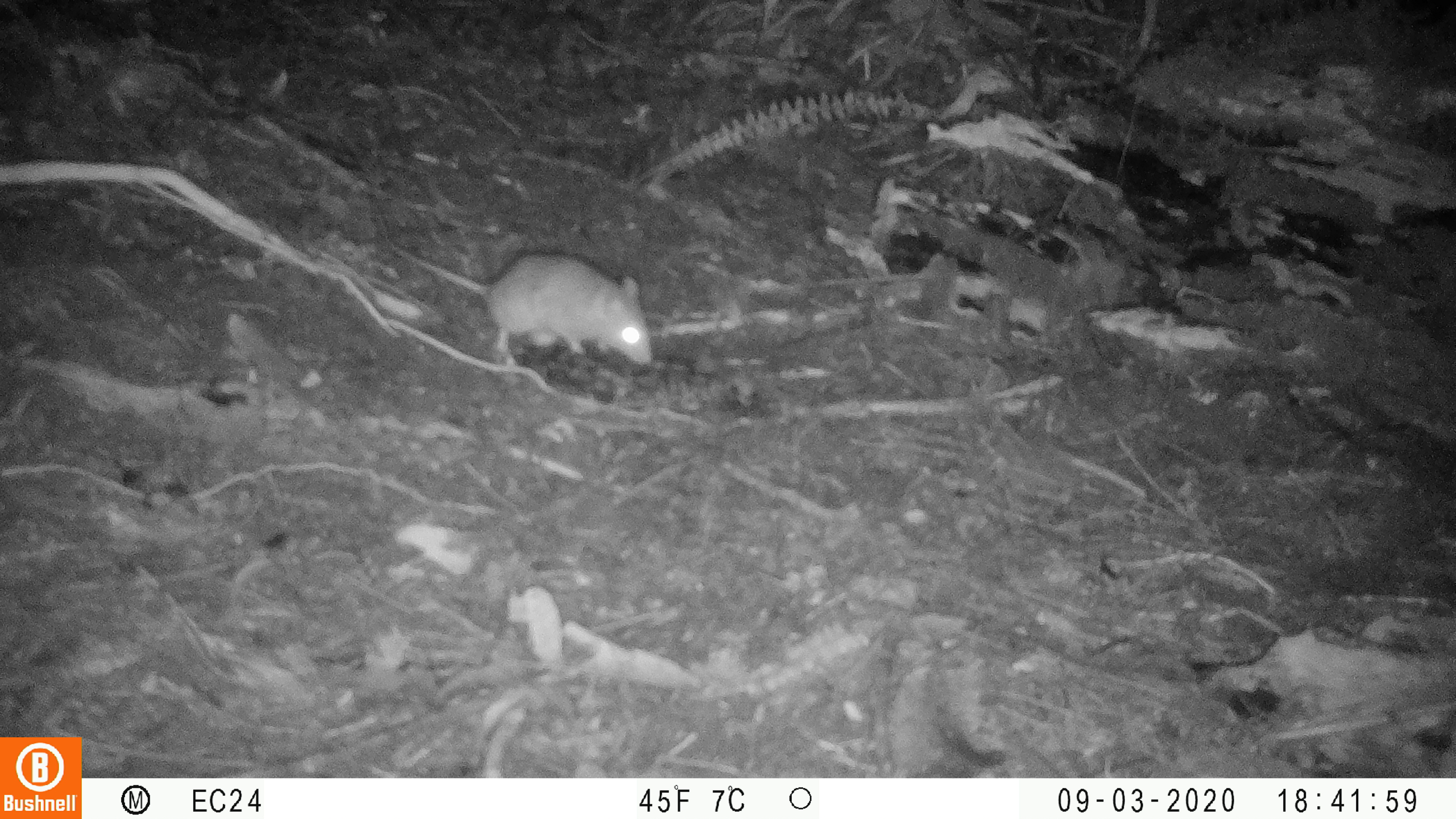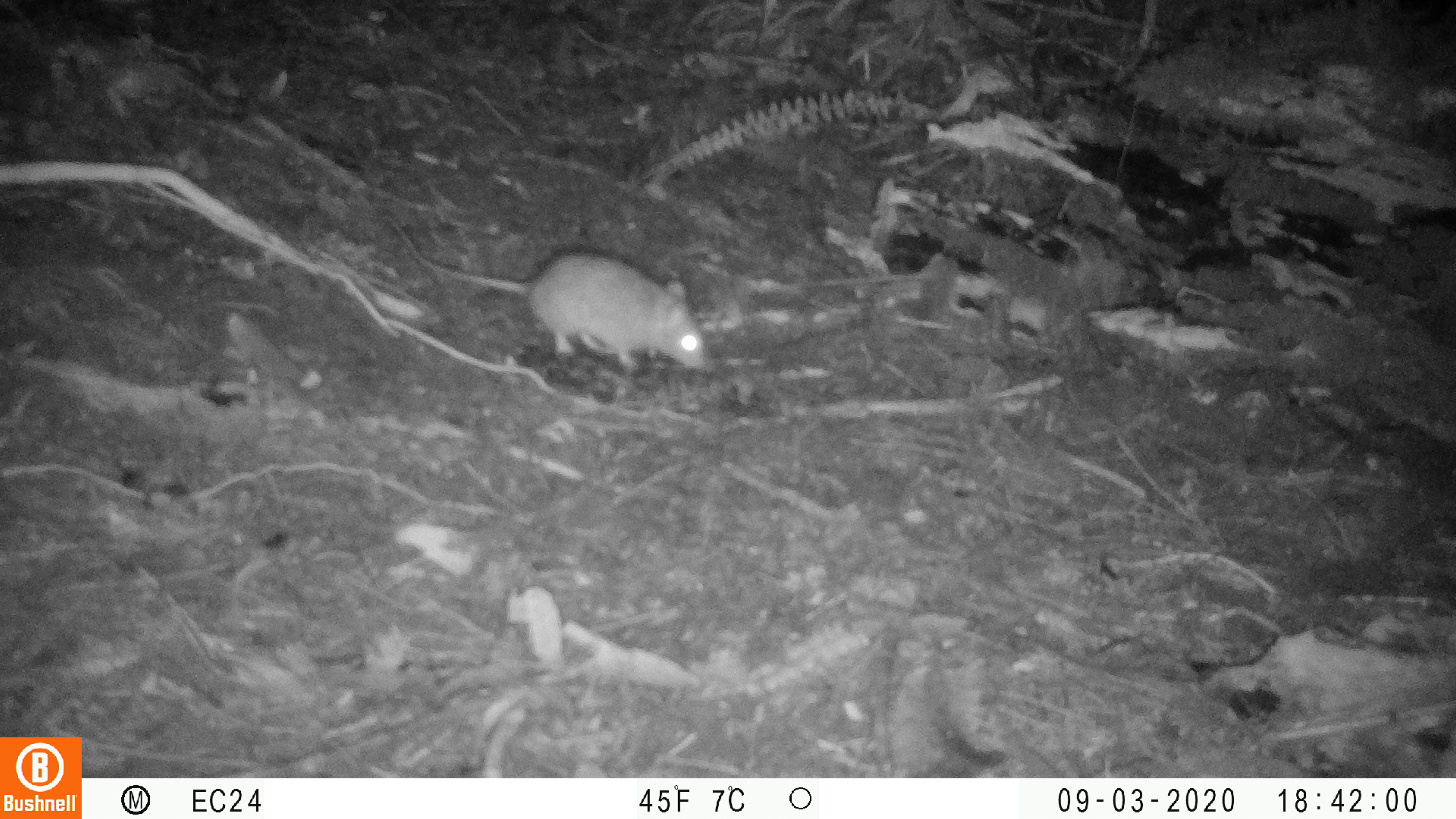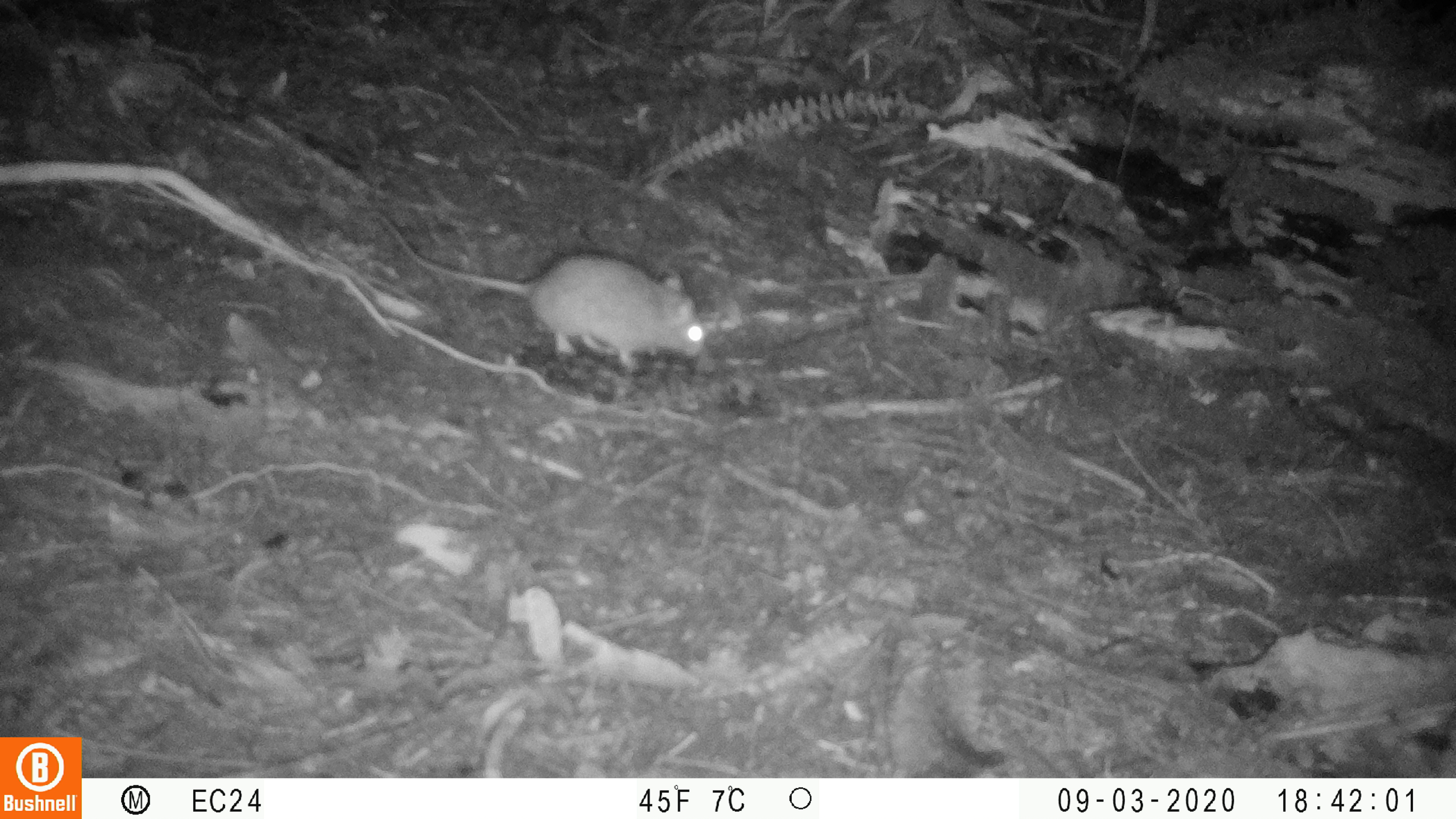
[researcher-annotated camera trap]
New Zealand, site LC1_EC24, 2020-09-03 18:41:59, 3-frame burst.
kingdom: Animalia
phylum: Chordata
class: Mammalia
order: Rodentia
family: Muridae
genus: Rattus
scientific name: Rattus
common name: rat